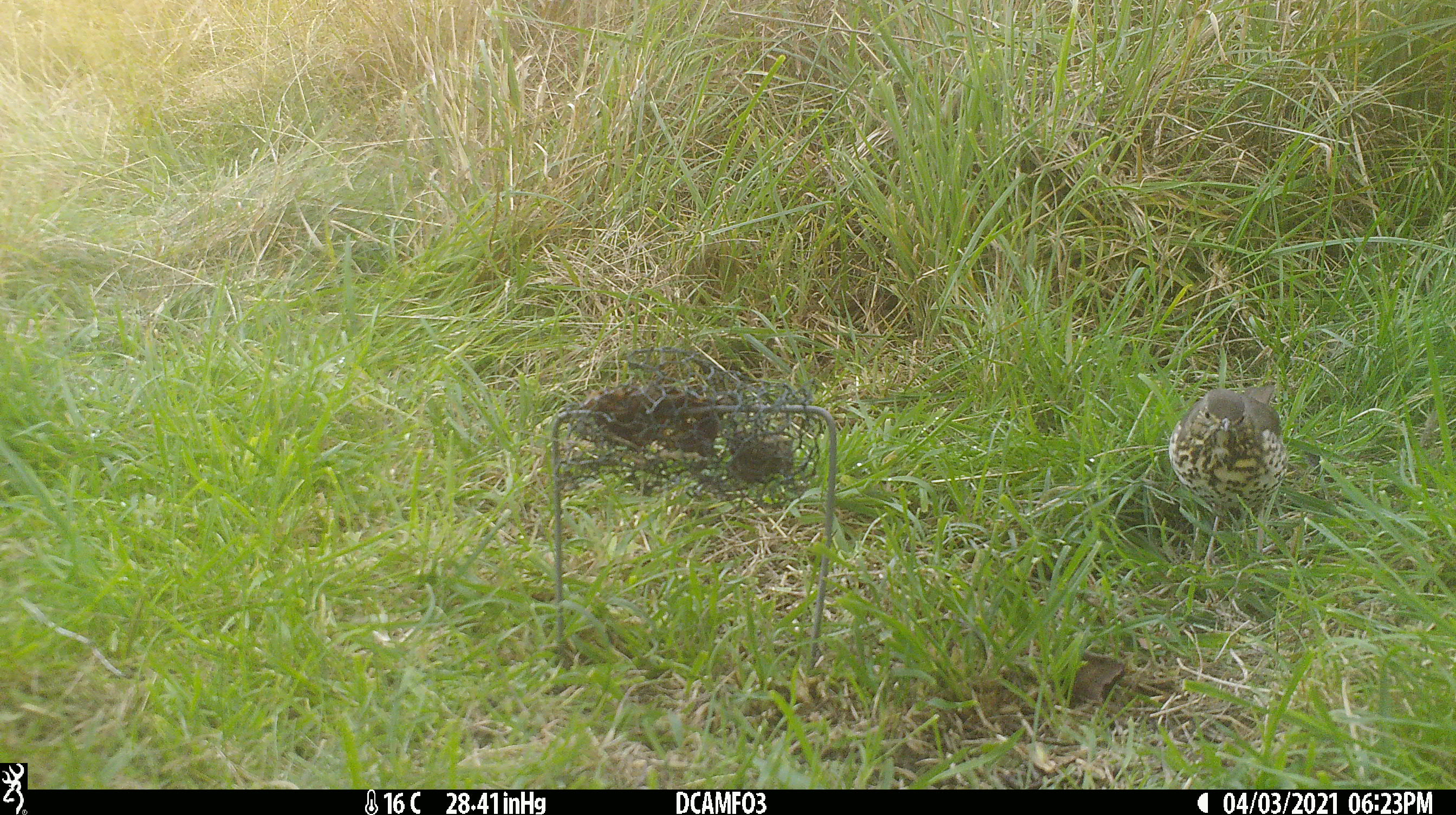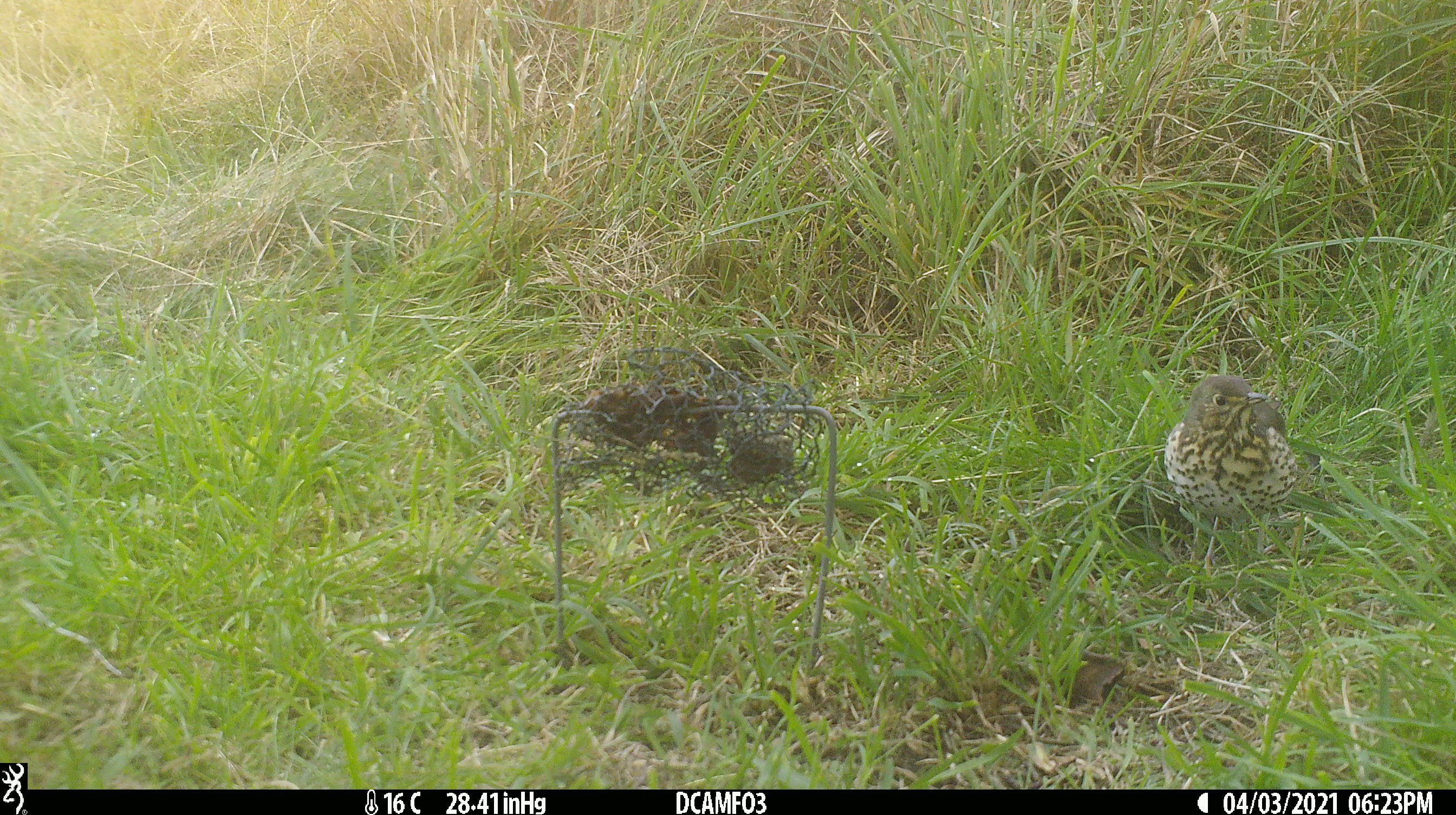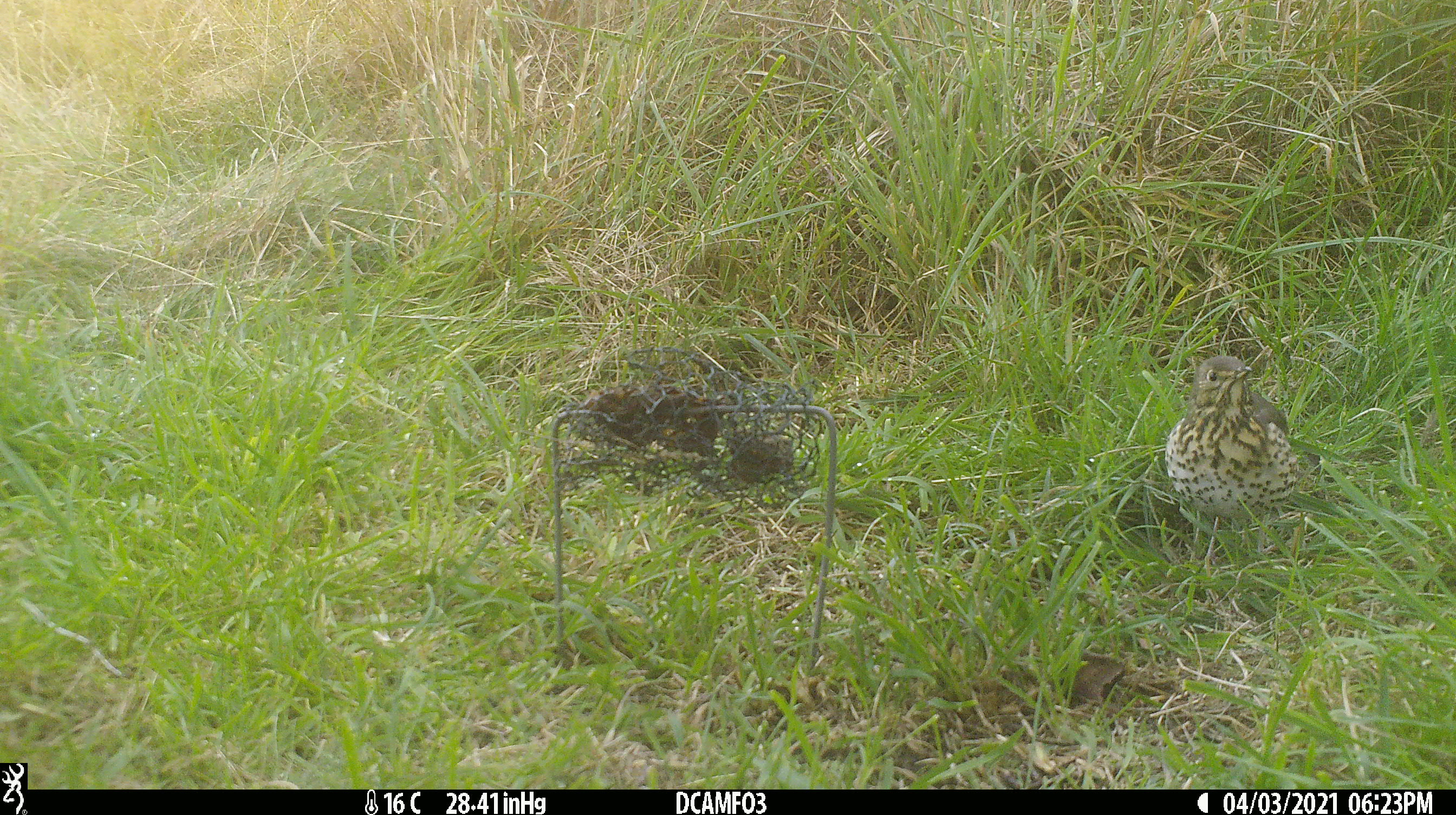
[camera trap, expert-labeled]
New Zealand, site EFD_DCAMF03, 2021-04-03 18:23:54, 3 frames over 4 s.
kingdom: Animalia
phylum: Chordata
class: Aves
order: Passeriformes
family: Turdidae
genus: Turdus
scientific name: Turdus philomelos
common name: song thrush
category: thrush